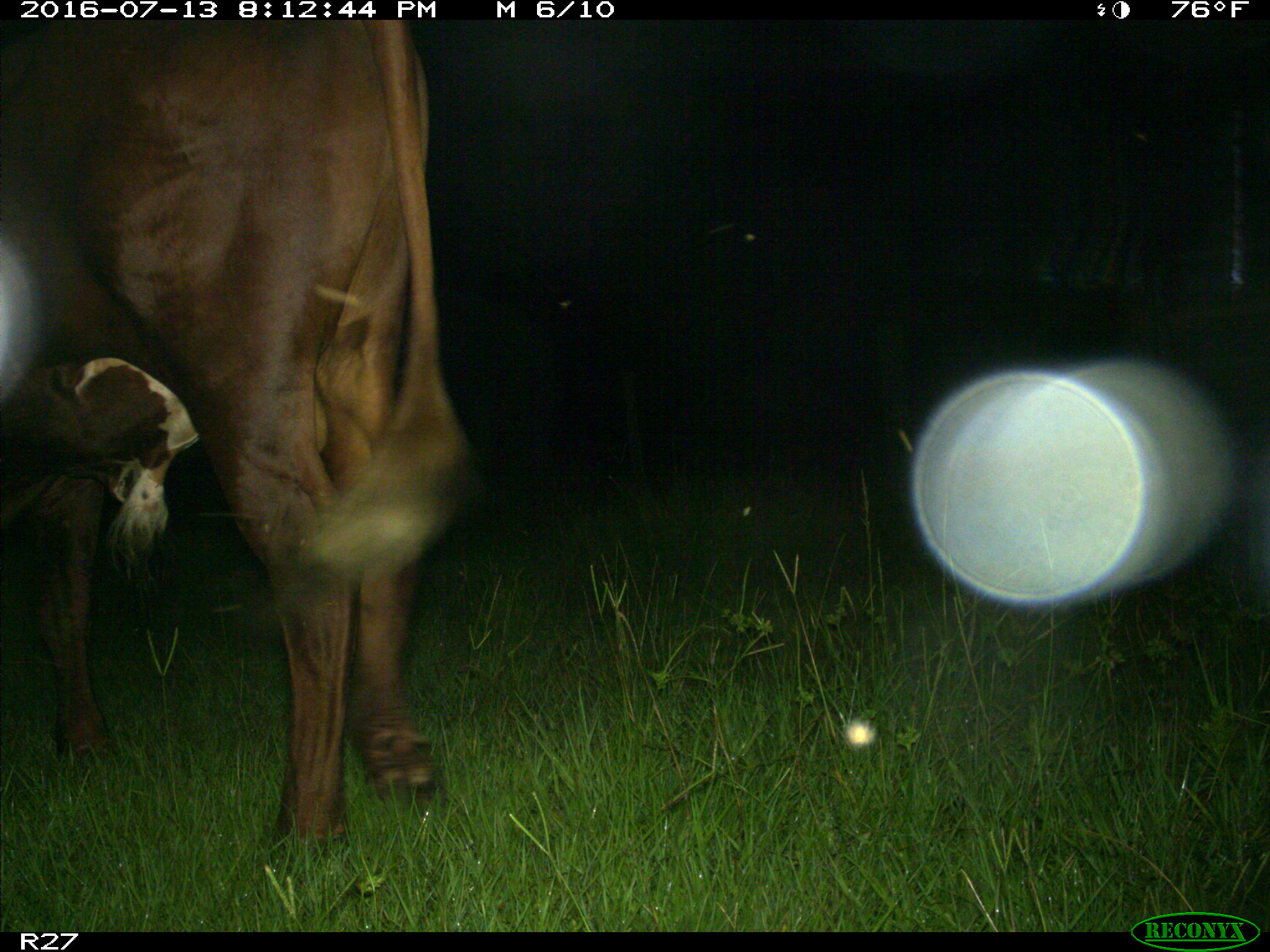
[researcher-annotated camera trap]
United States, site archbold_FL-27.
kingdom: Animalia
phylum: Chordata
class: Mammalia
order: Artiodactyla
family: Bovidae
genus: Bos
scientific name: Bos taurus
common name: domestic cow